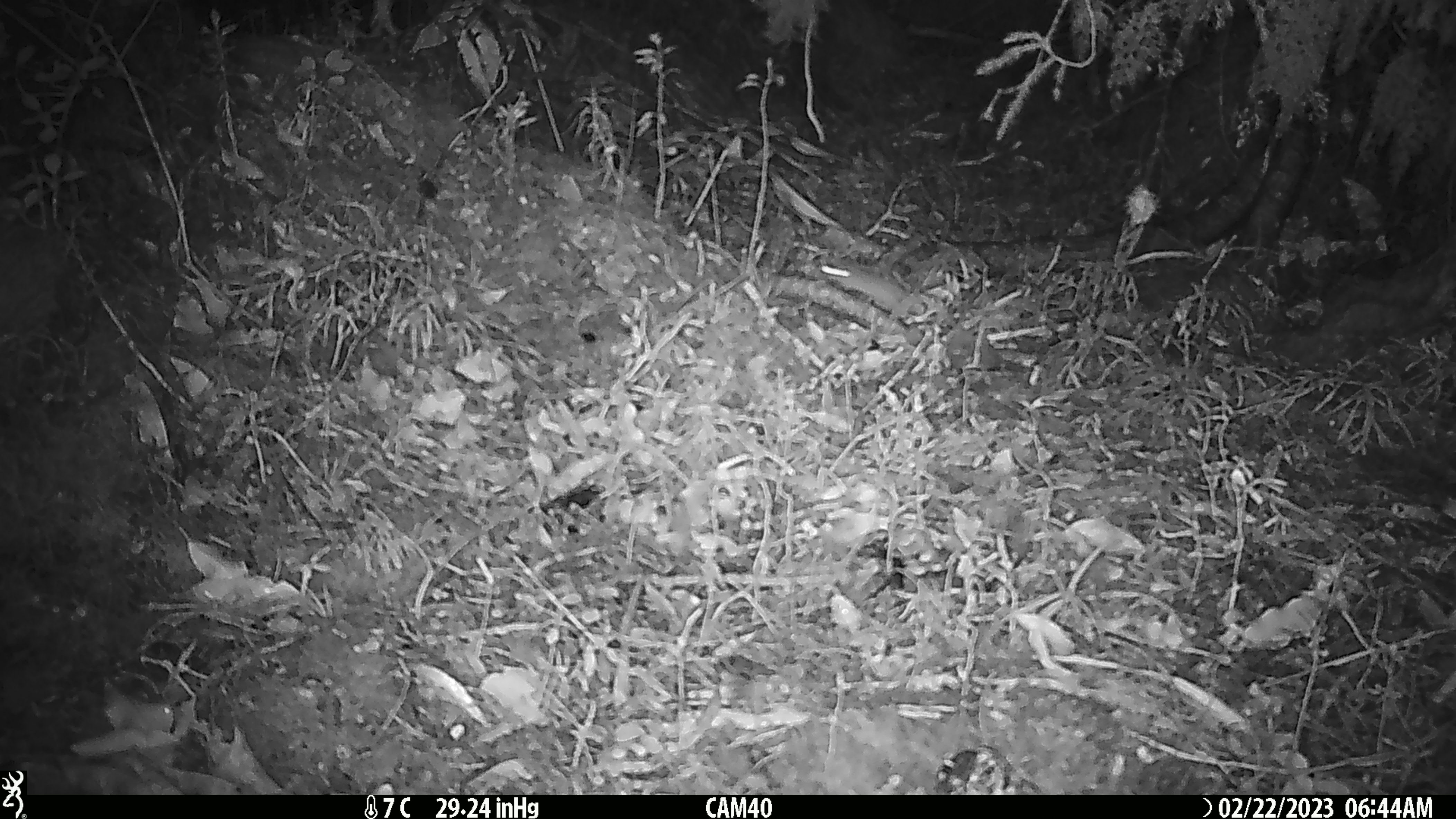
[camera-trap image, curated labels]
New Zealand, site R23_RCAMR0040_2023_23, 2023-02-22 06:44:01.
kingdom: Animalia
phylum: Chordata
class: Mammalia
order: Rodentia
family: Muridae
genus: Mus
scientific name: Mus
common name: mouse